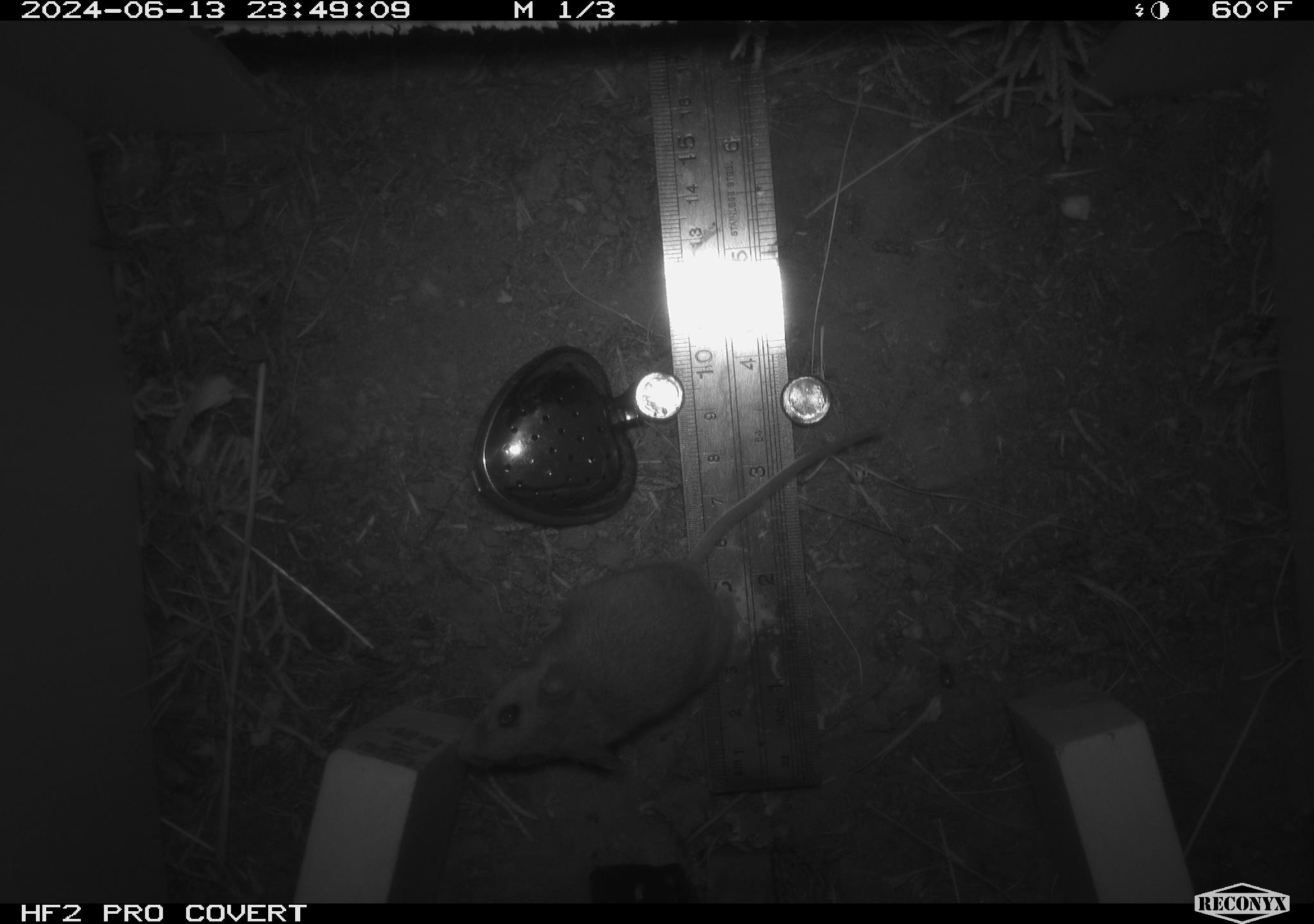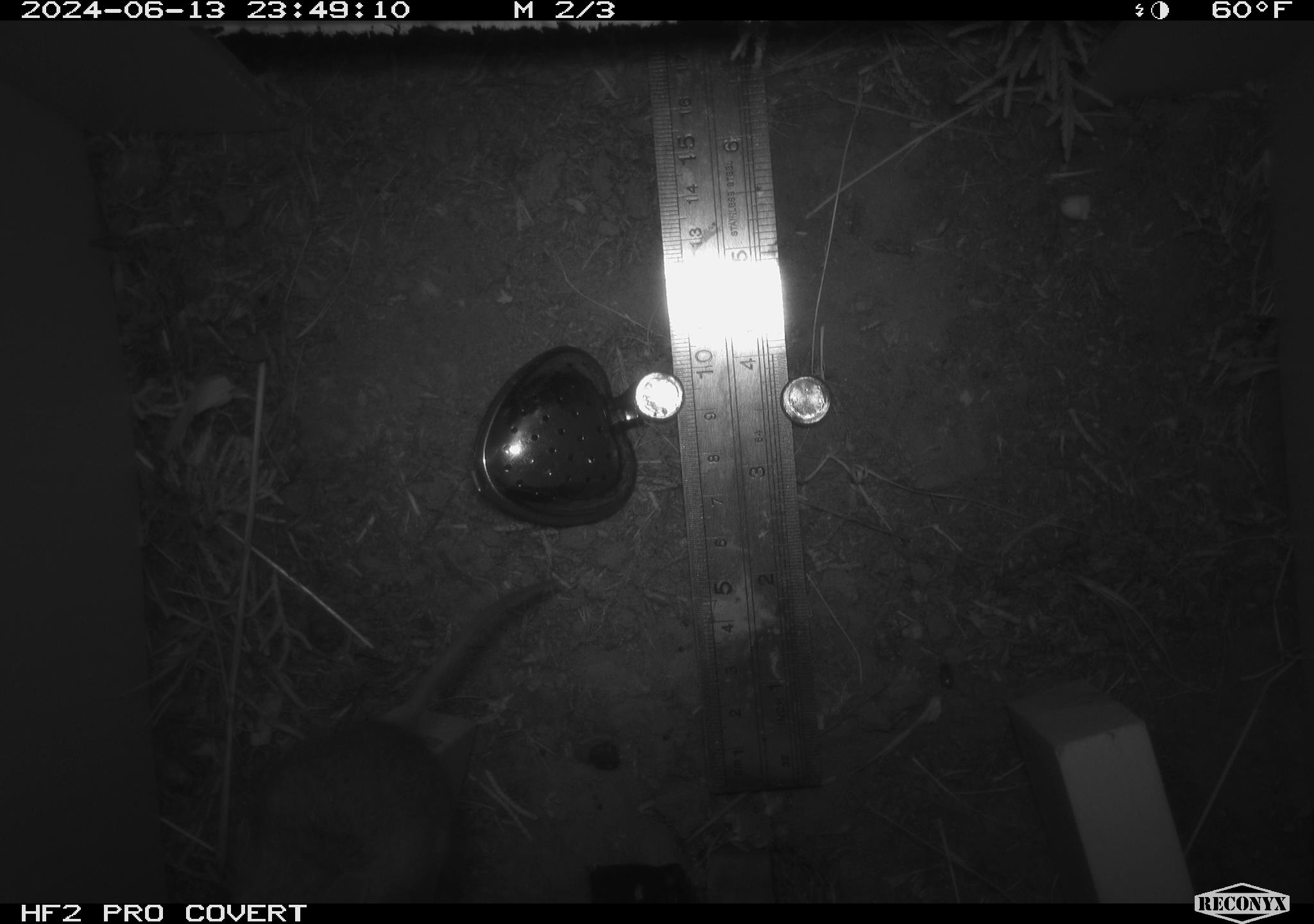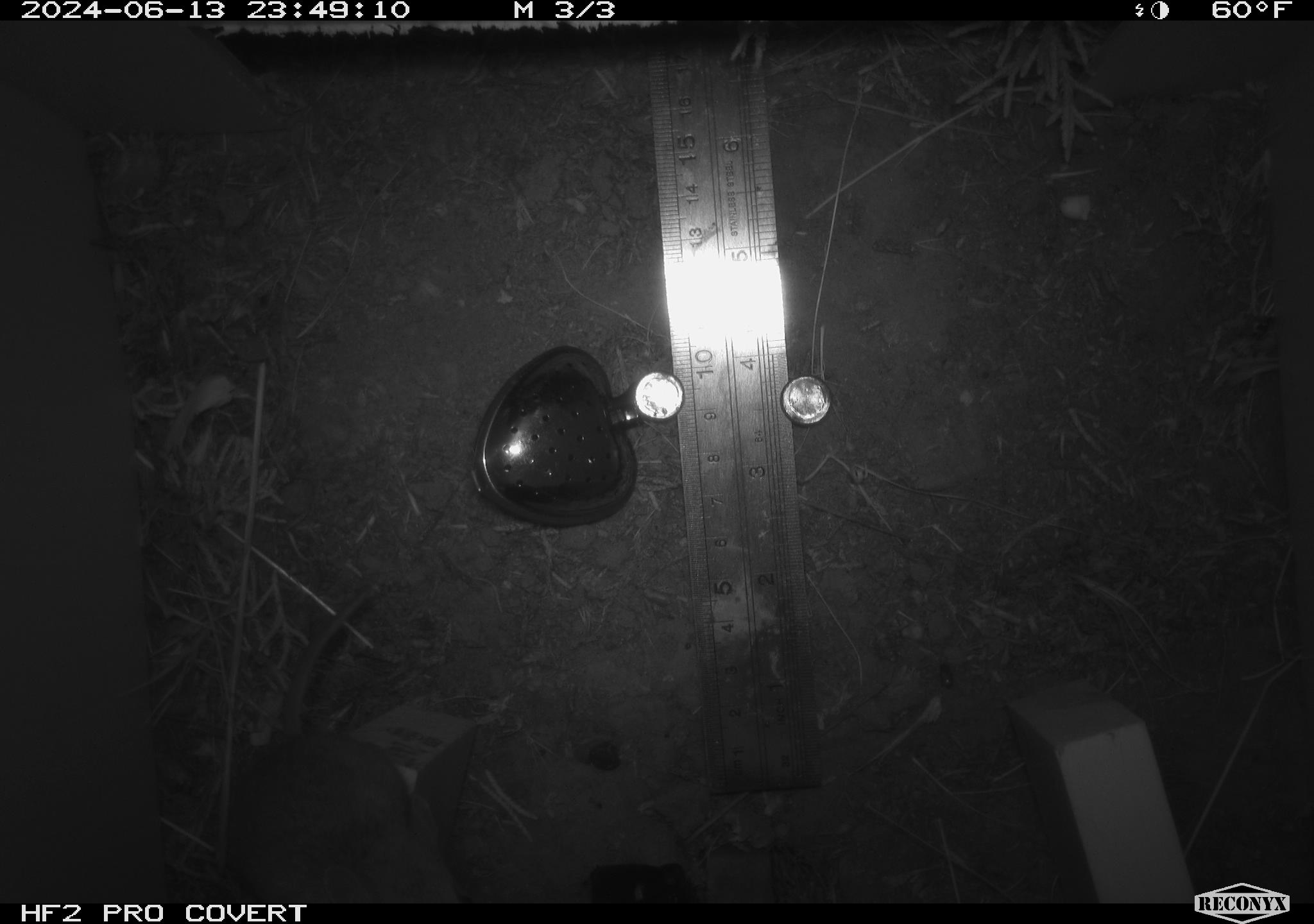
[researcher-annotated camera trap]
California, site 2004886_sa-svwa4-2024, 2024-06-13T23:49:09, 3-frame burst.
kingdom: Animalia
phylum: Chordata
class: Mammalia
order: Rodentia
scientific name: Rodentia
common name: mouse species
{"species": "mouse species (Rodentia)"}